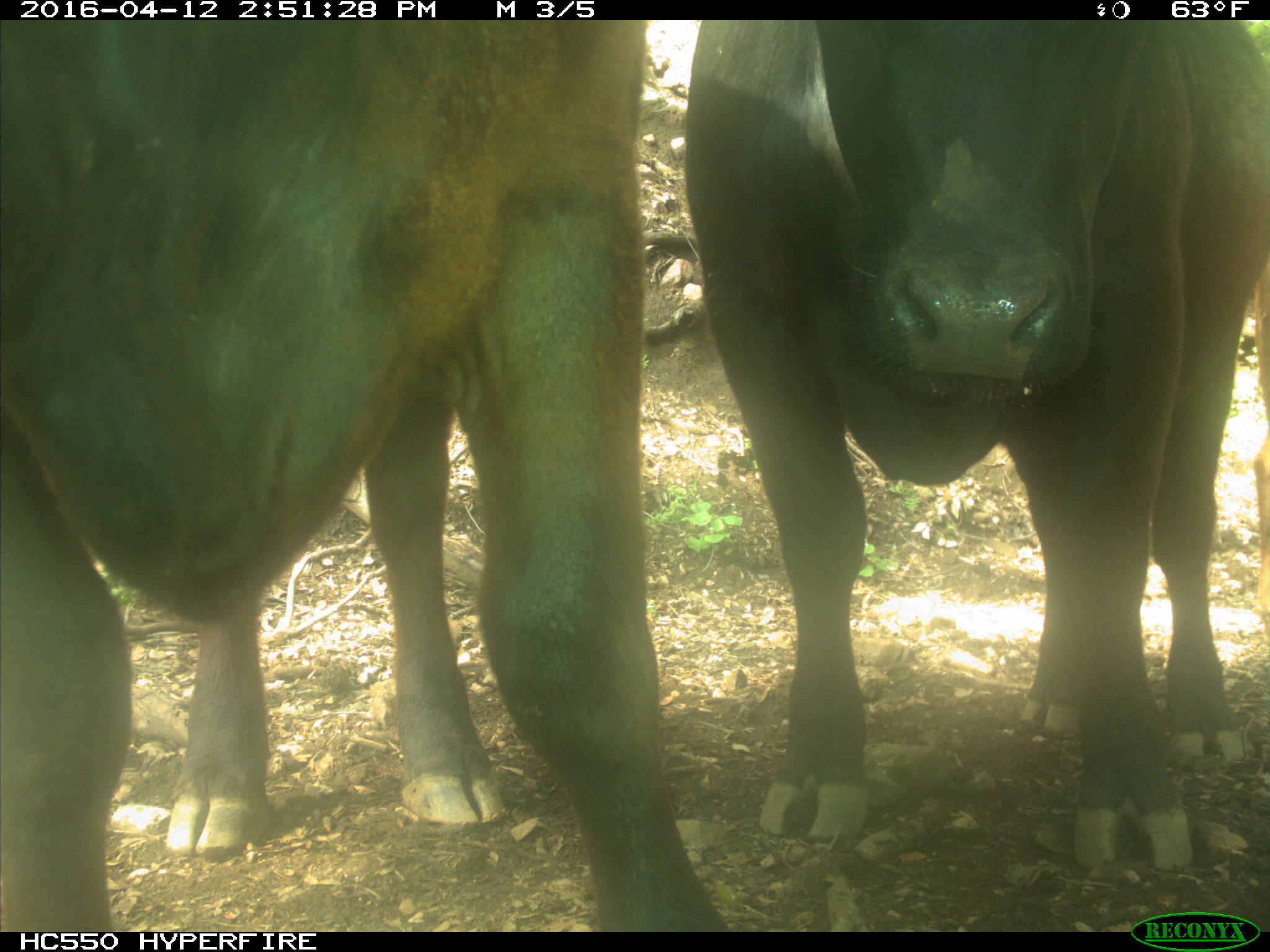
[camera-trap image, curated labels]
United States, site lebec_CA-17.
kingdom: Animalia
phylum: Chordata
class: Mammalia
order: Artiodactyla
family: Bovidae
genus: Bos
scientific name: Bos taurus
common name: domestic cow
Bos taurus (domestic cow).